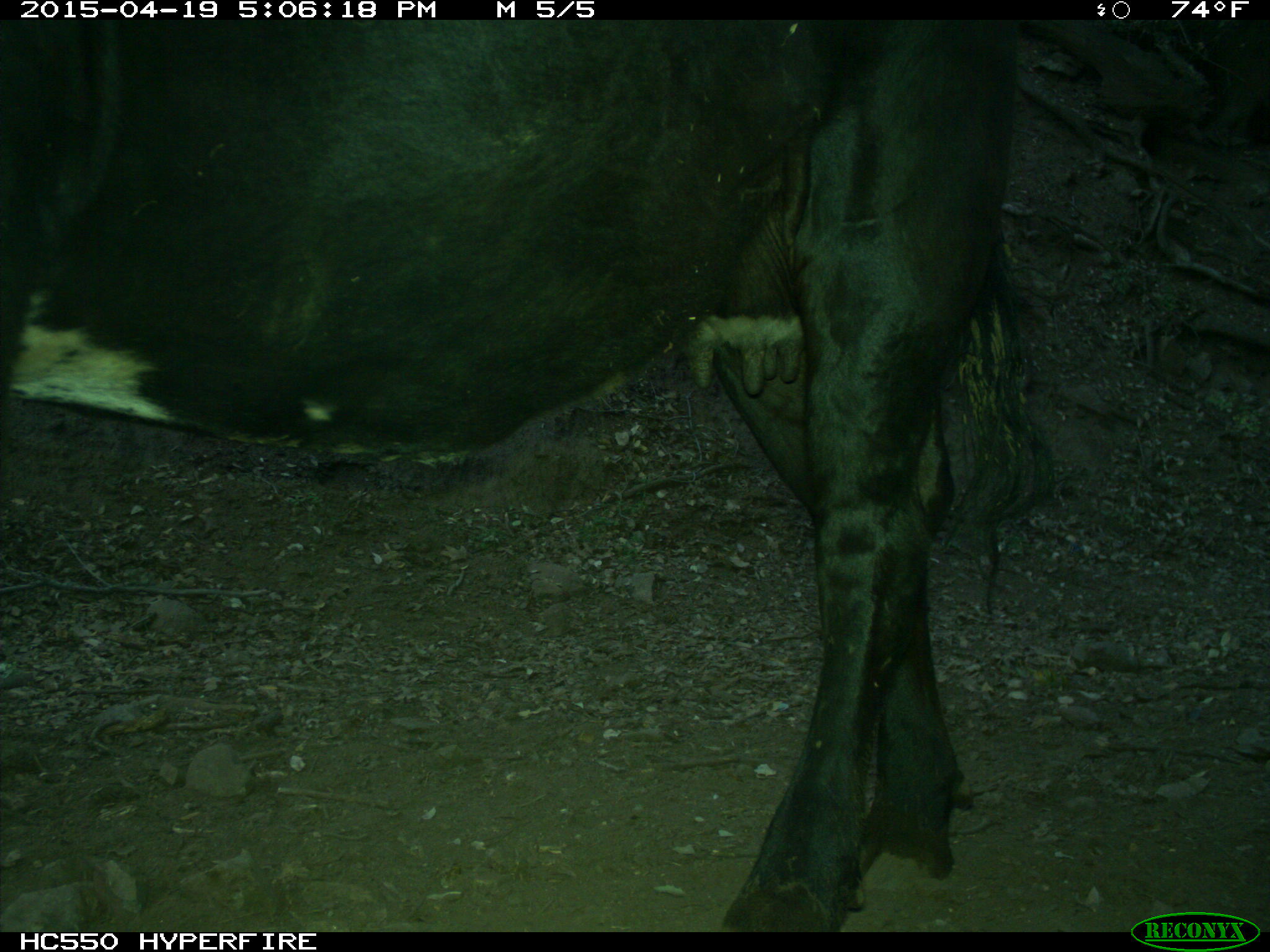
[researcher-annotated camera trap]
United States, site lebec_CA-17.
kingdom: Animalia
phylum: Chordata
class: Mammalia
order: Artiodactyla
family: Bovidae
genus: Bos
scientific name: Bos taurus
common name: domestic cow